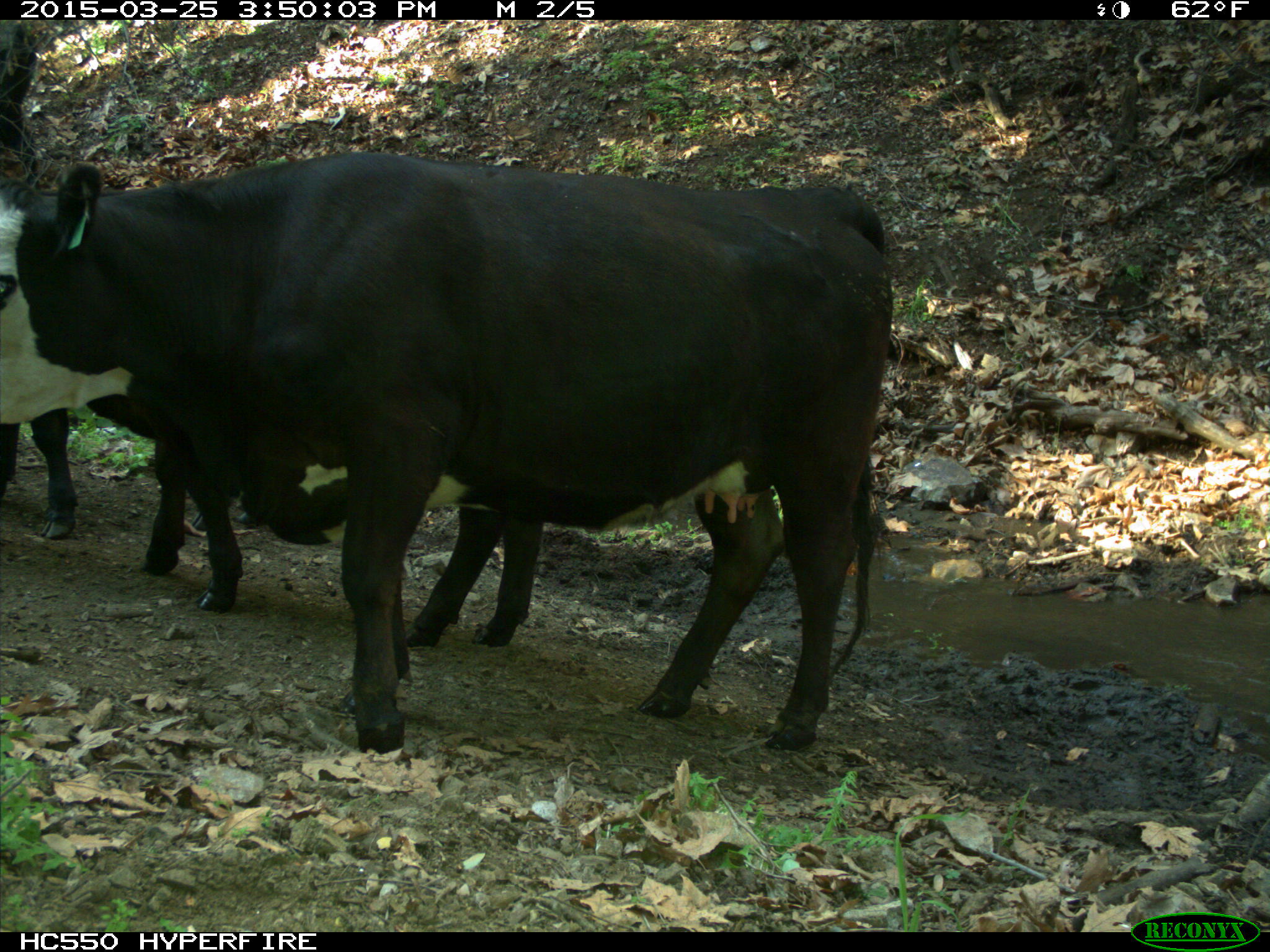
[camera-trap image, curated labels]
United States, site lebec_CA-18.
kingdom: Animalia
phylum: Chordata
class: Mammalia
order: Artiodactyla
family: Bovidae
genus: Bos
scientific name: Bos taurus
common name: domestic cow